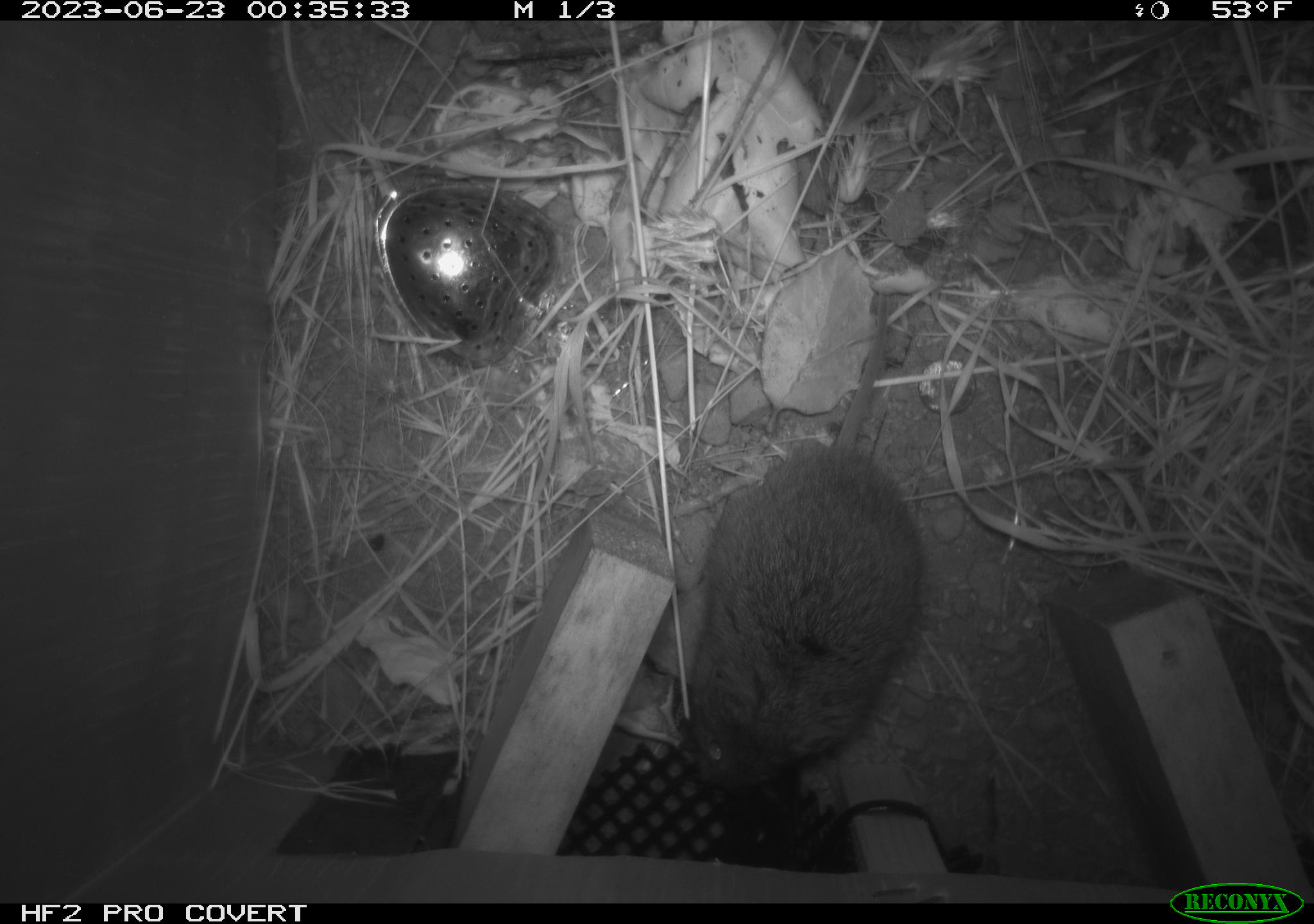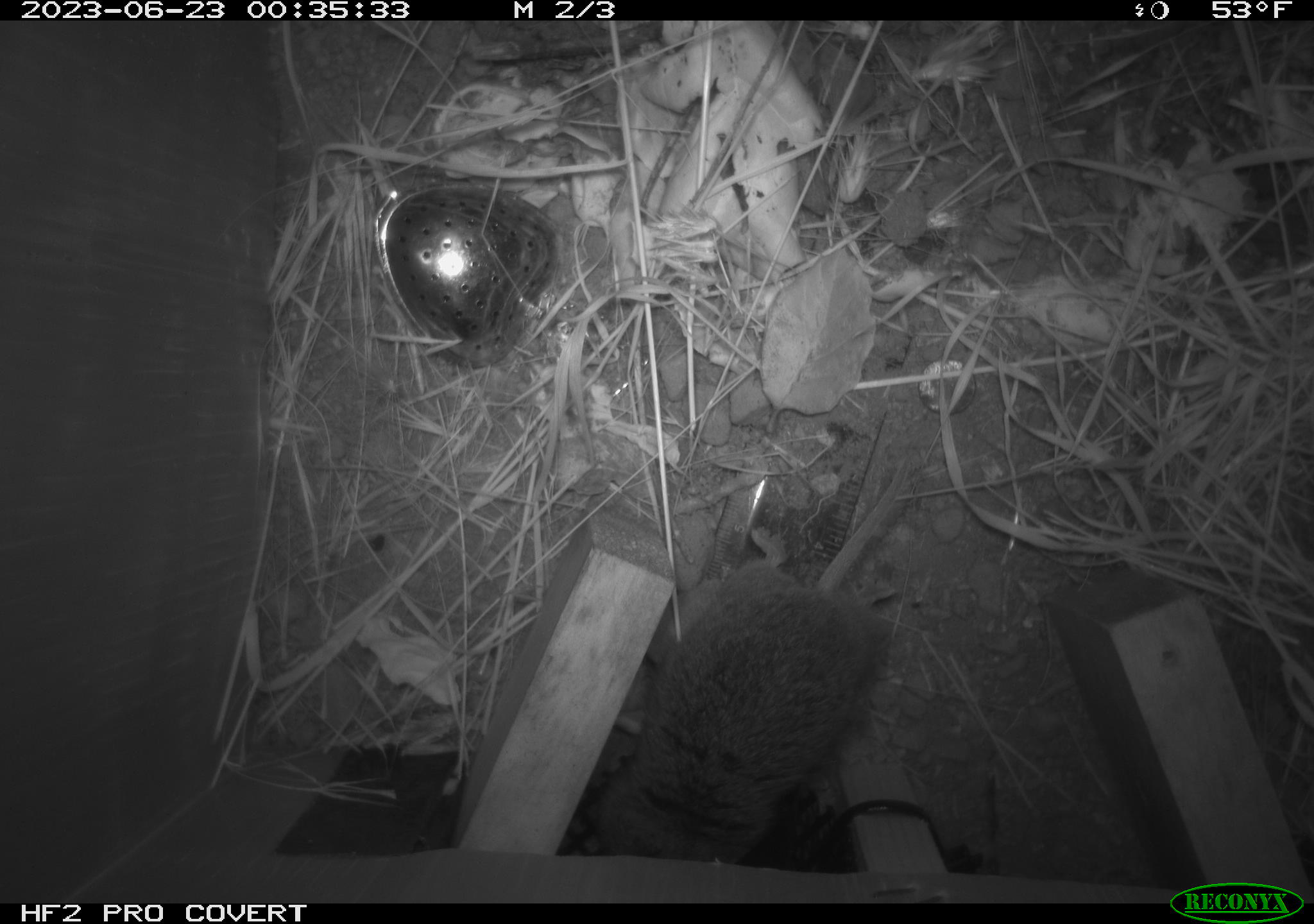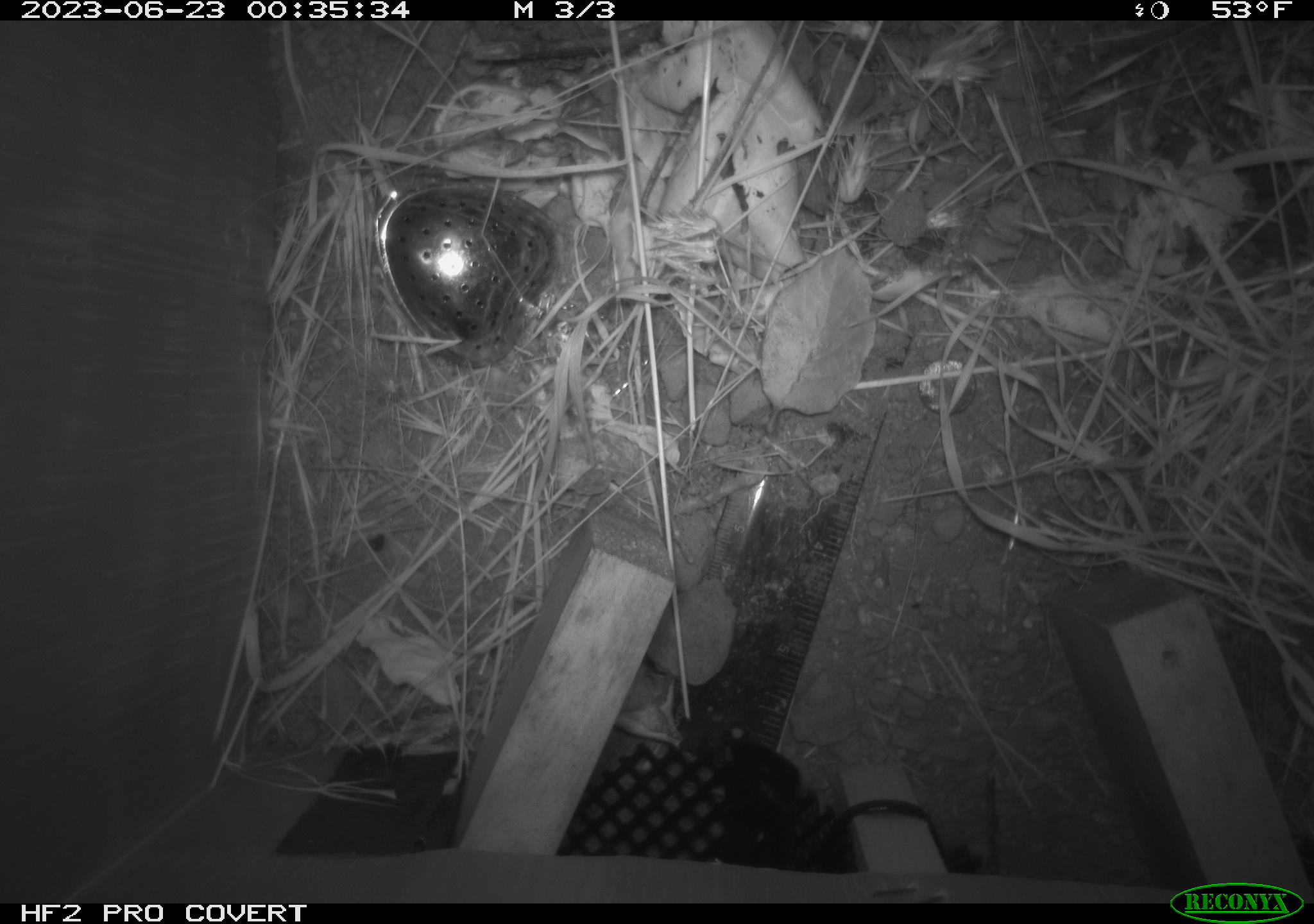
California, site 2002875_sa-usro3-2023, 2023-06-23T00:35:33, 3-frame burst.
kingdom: Animalia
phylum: Chordata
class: Mammalia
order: Rodentia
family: Cricetidae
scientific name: Arvicolinae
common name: voles, lemmings, and muskrats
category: arvicolinae subfamily